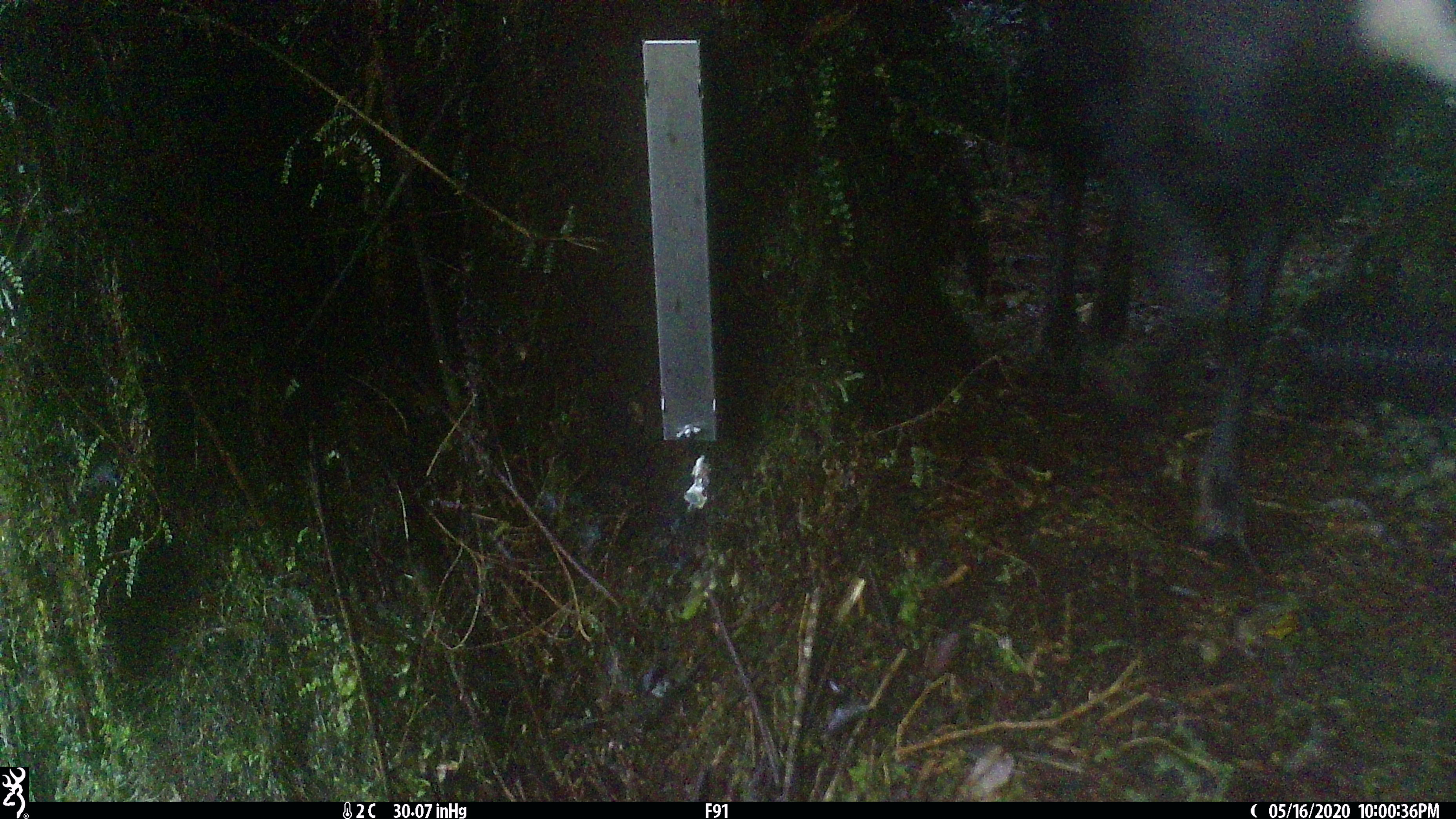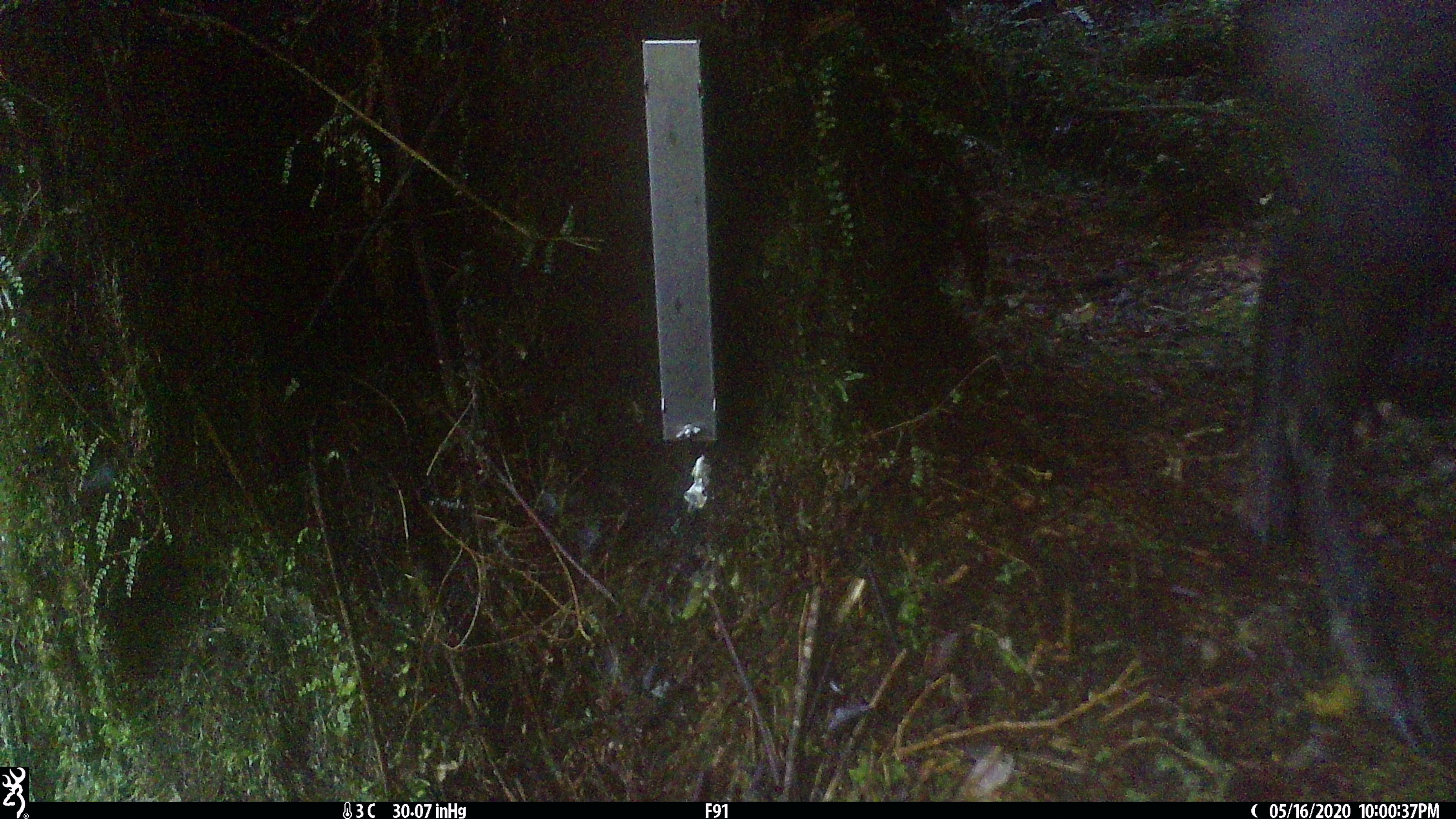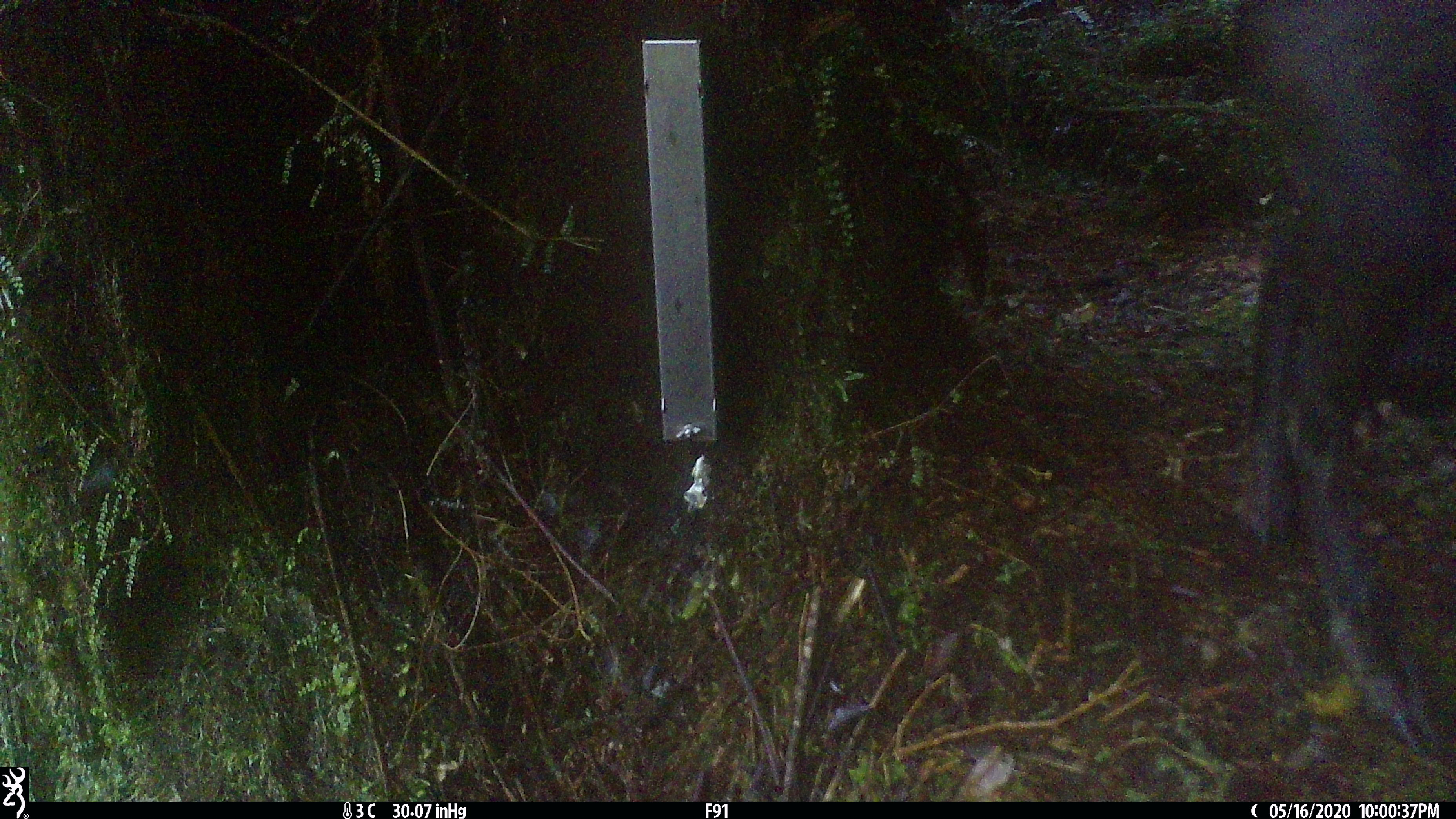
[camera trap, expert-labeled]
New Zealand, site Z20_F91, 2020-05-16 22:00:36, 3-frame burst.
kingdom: Animalia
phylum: Chordata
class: Mammalia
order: Artiodactyla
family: Bovidae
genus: Rupicapra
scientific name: Rupicapra rupicapra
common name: alpine chamois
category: chamois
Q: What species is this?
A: Chamois (alpine chamois) (Rupicapra rupicapra).